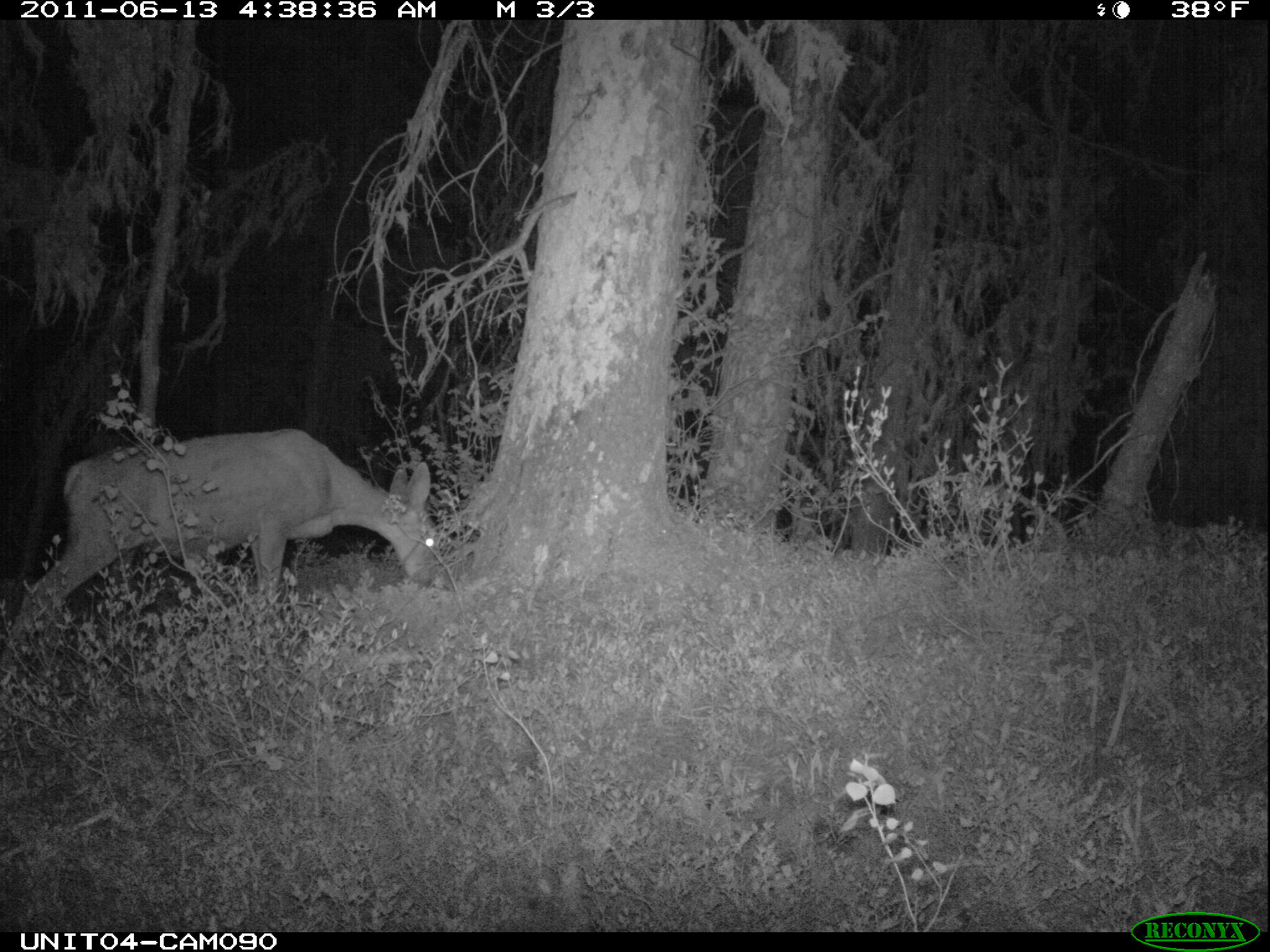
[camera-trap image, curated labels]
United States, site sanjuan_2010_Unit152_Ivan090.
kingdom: Animalia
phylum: Chordata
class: Mammalia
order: Artiodactyla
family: Cervidae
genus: Odocoileus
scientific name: Odocoileus hemionus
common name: mule deer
Odocoileus hemionus (mule deer).